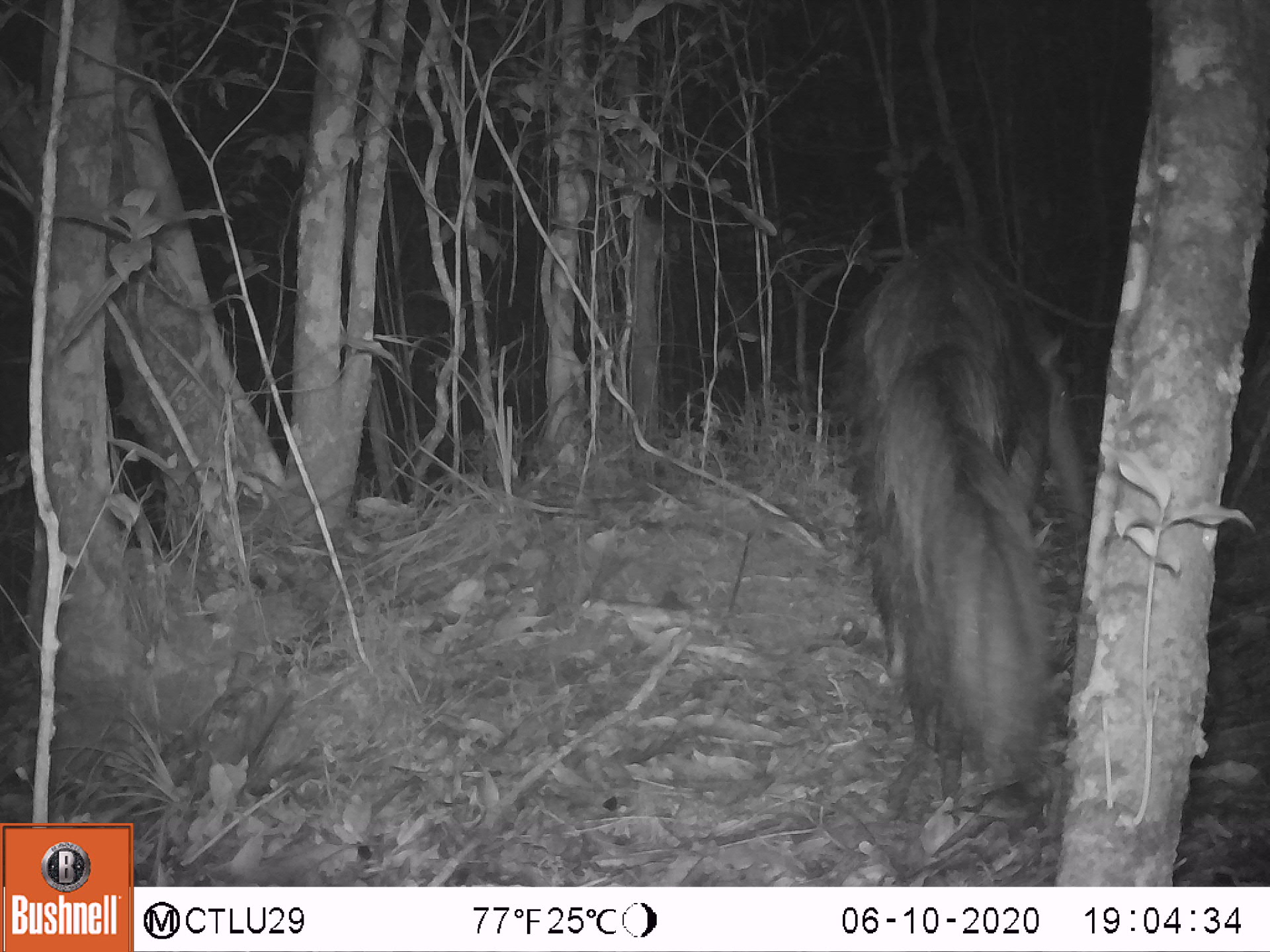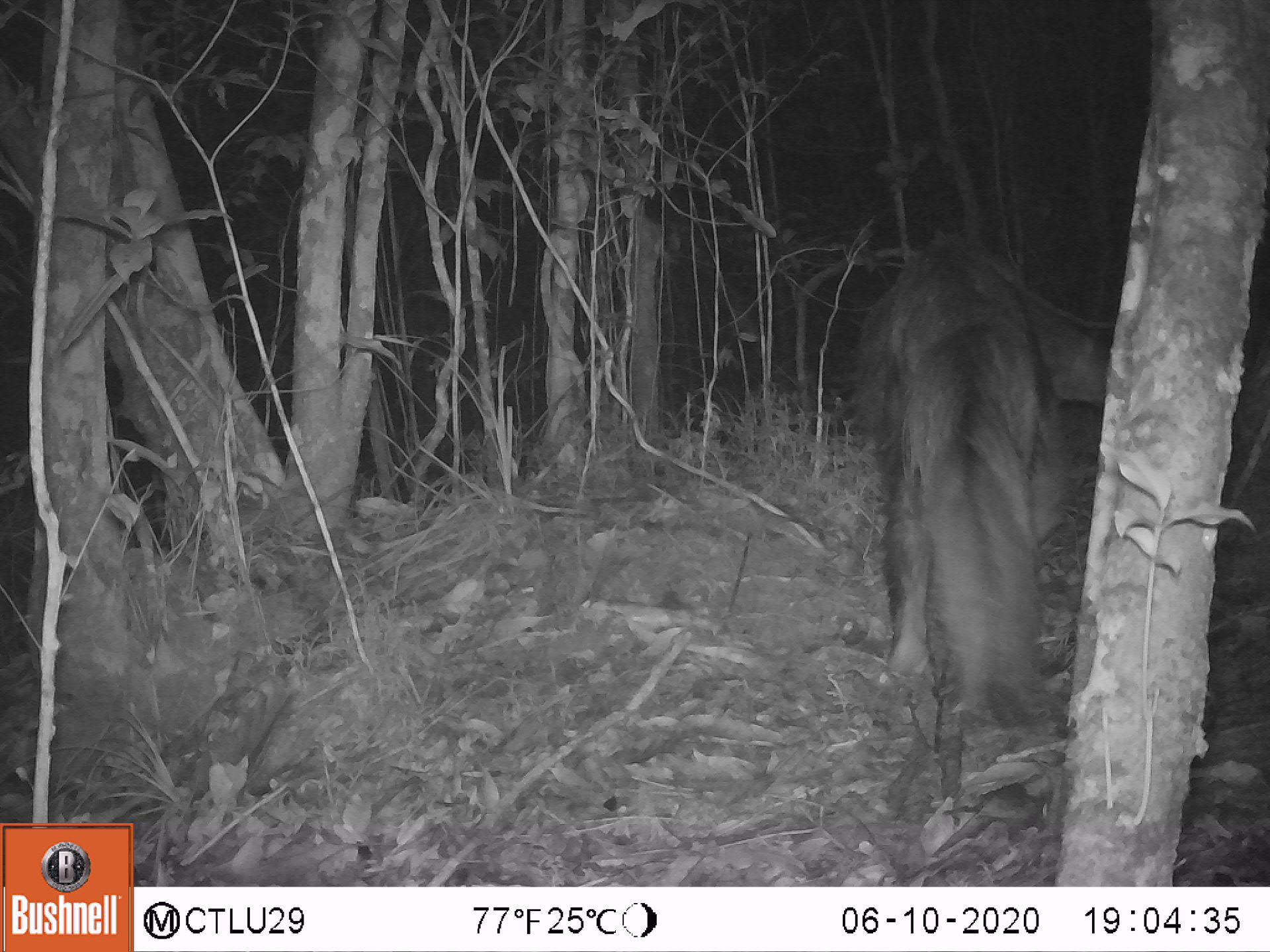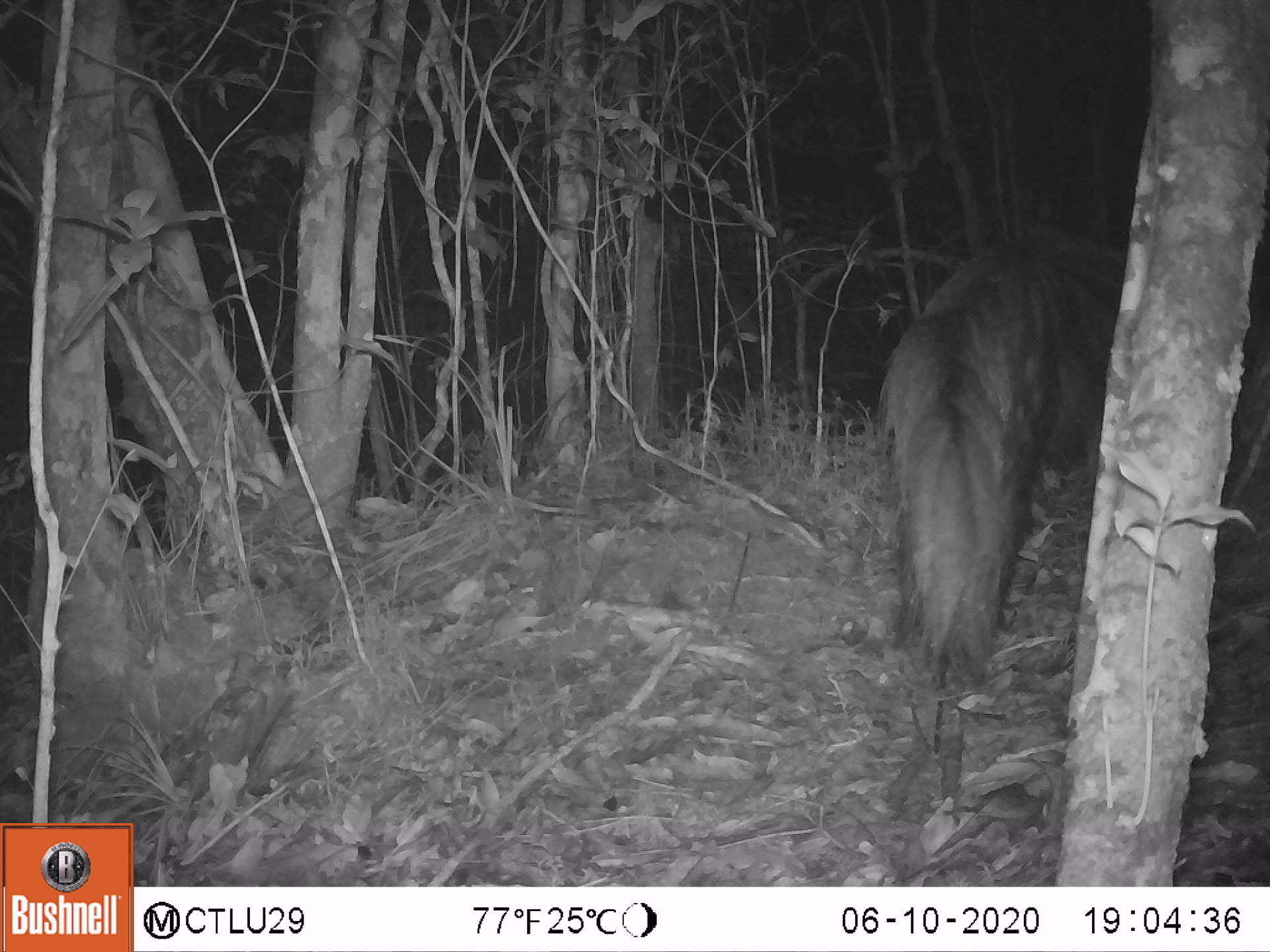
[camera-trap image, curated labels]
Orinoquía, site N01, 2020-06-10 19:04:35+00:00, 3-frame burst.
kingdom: Animalia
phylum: Chordata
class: Mammalia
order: Pilosa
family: Myrmecophagidae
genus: Myrmecophaga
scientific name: Myrmecophaga tridactyla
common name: giant anteater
Giant anteater (Myrmecophaga tridactyla).